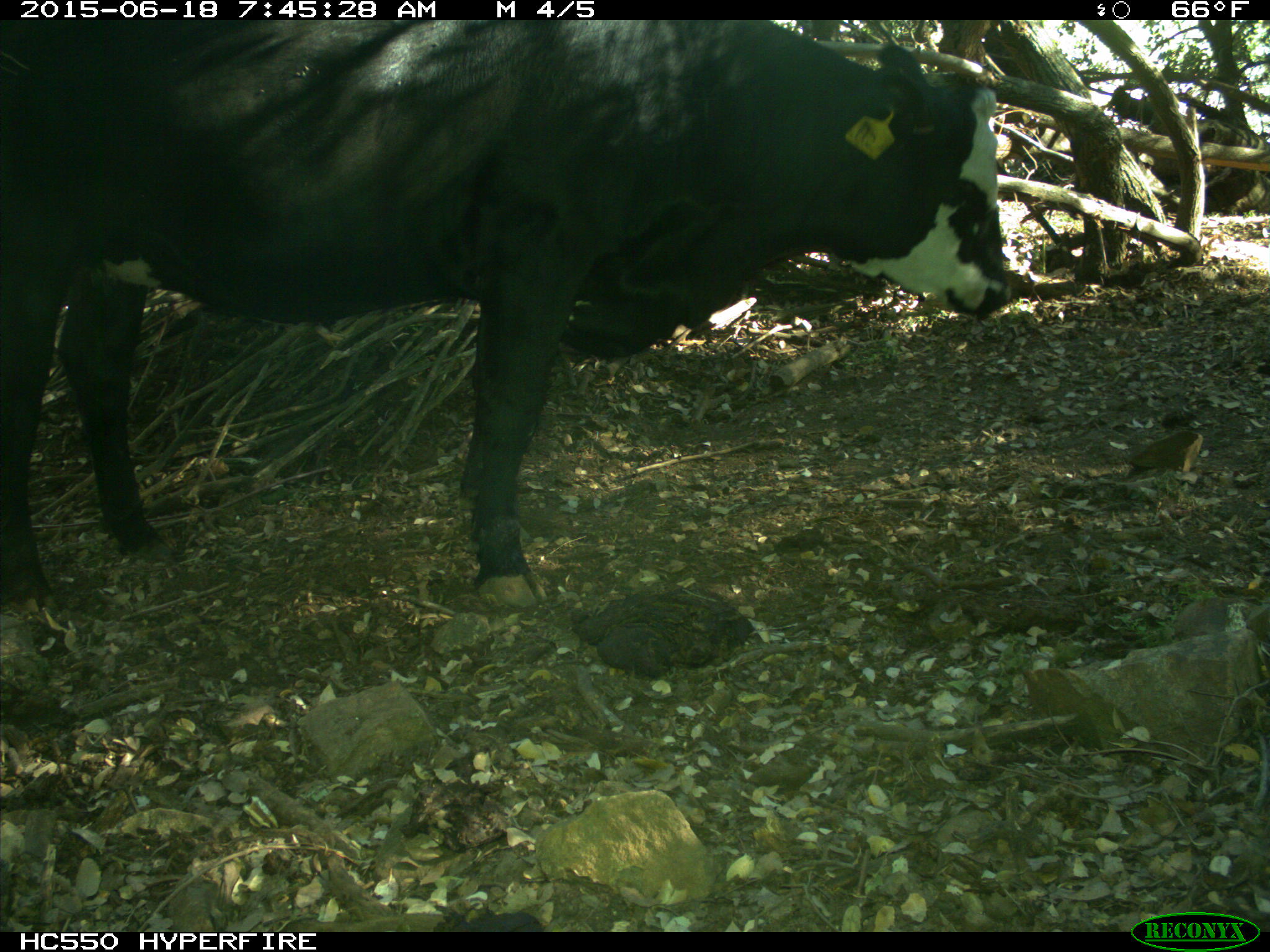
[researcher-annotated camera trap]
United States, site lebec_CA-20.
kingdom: Animalia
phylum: Chordata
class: Mammalia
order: Artiodactyla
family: Bovidae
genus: Bos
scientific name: Bos taurus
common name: domestic cow